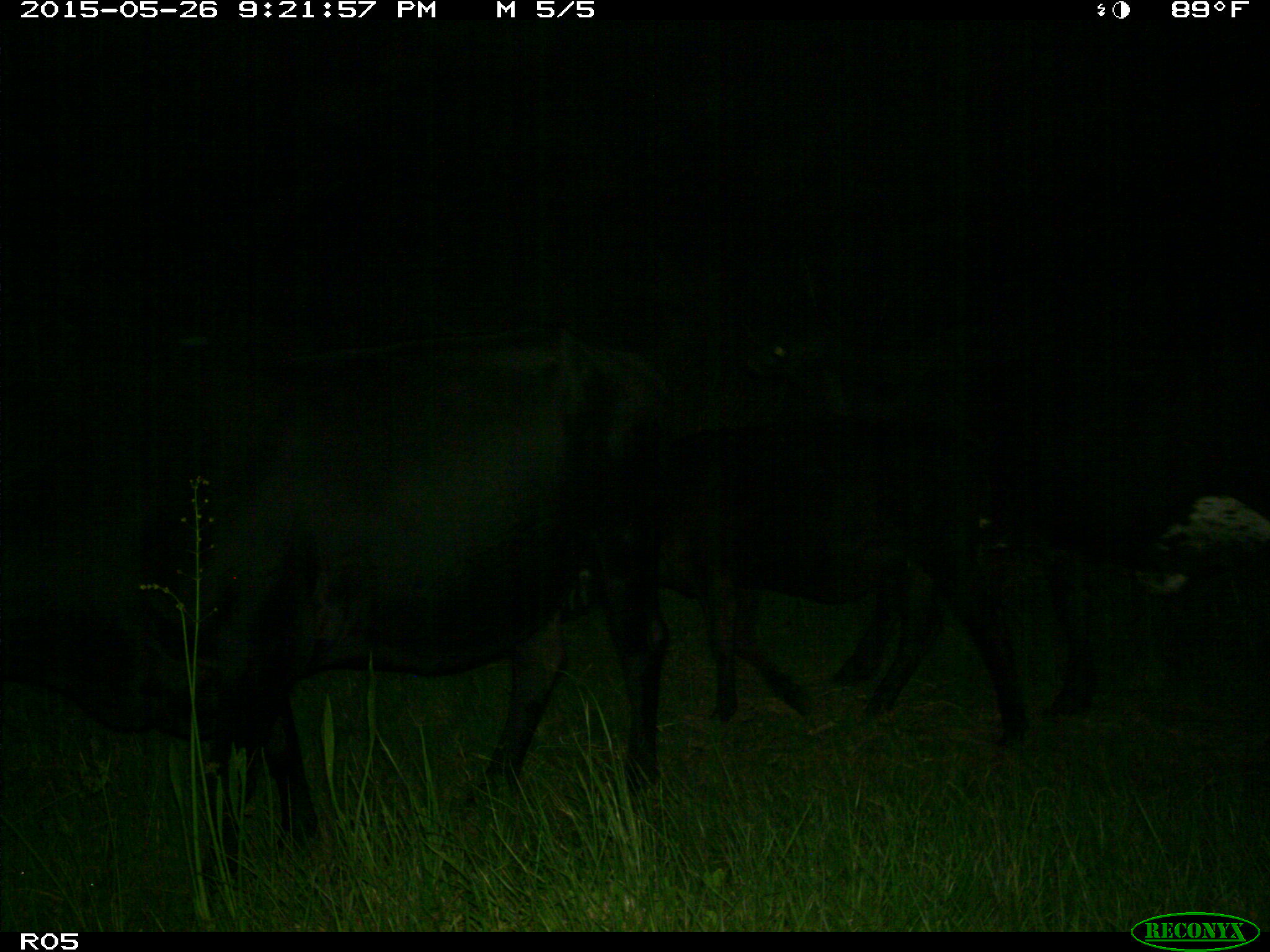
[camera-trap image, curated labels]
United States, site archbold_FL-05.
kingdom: Animalia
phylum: Chordata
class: Mammalia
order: Artiodactyla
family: Bovidae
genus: Bos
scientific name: Bos taurus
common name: domestic cow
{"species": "Bos taurus (domestic cow)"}